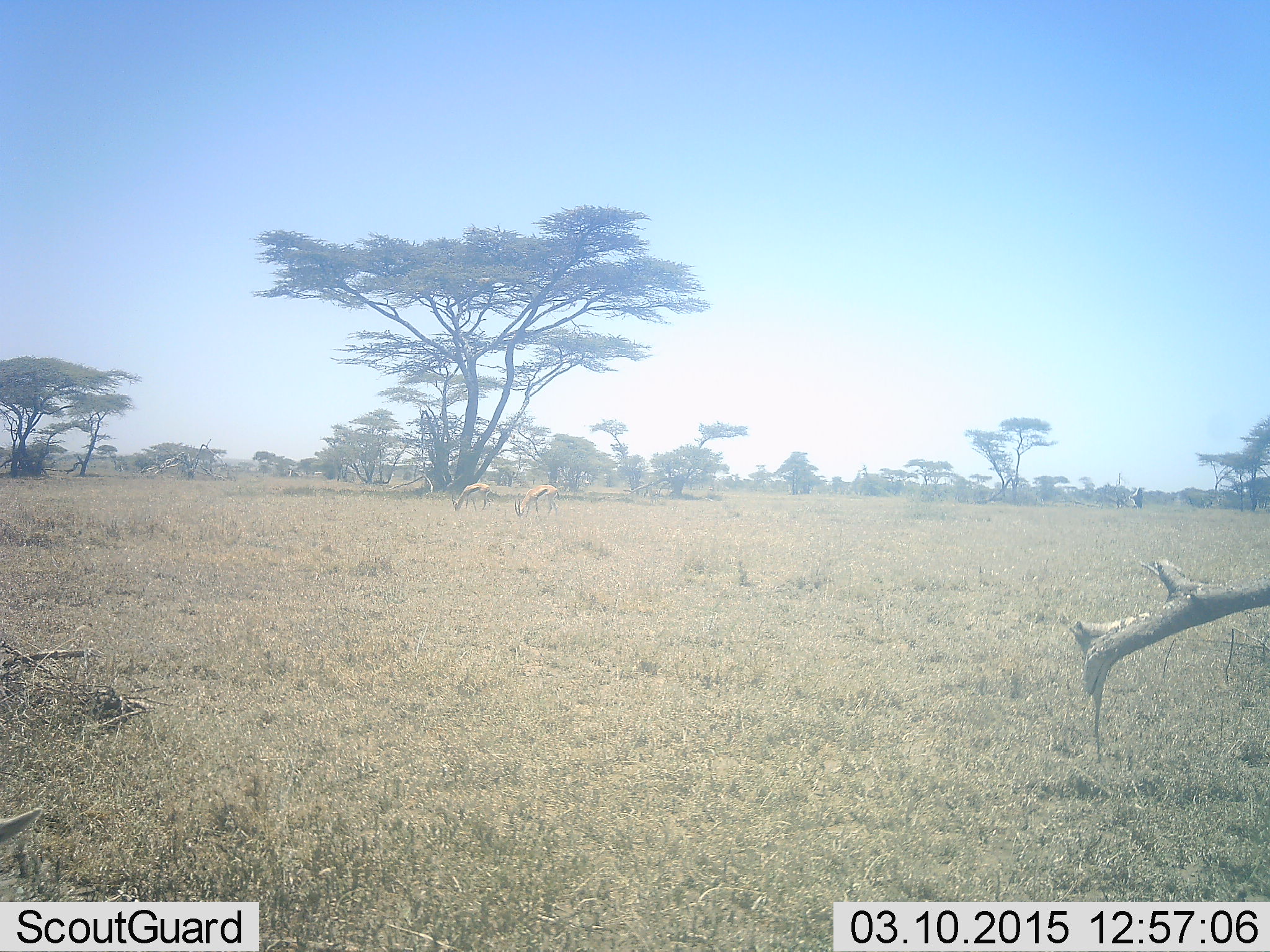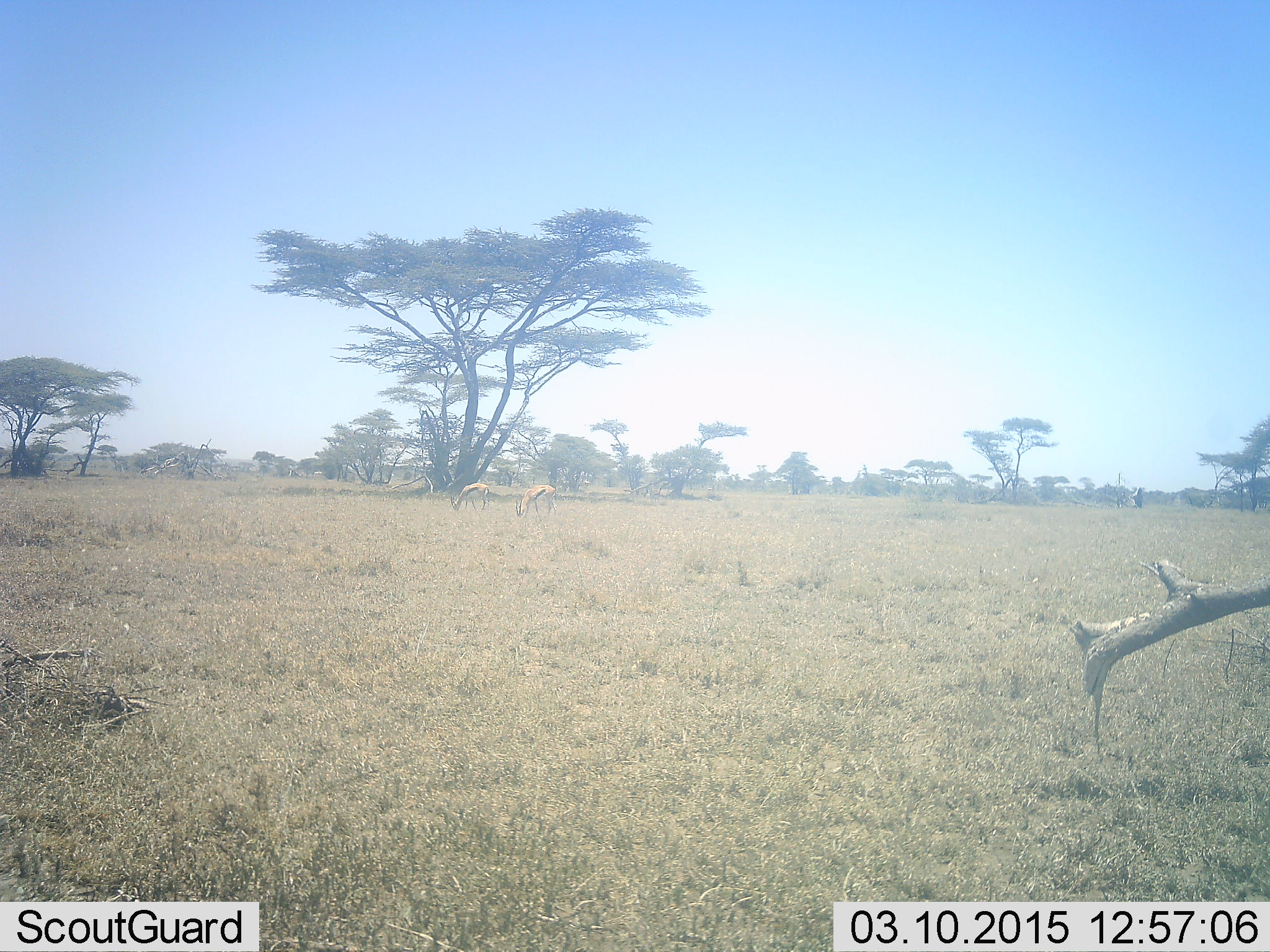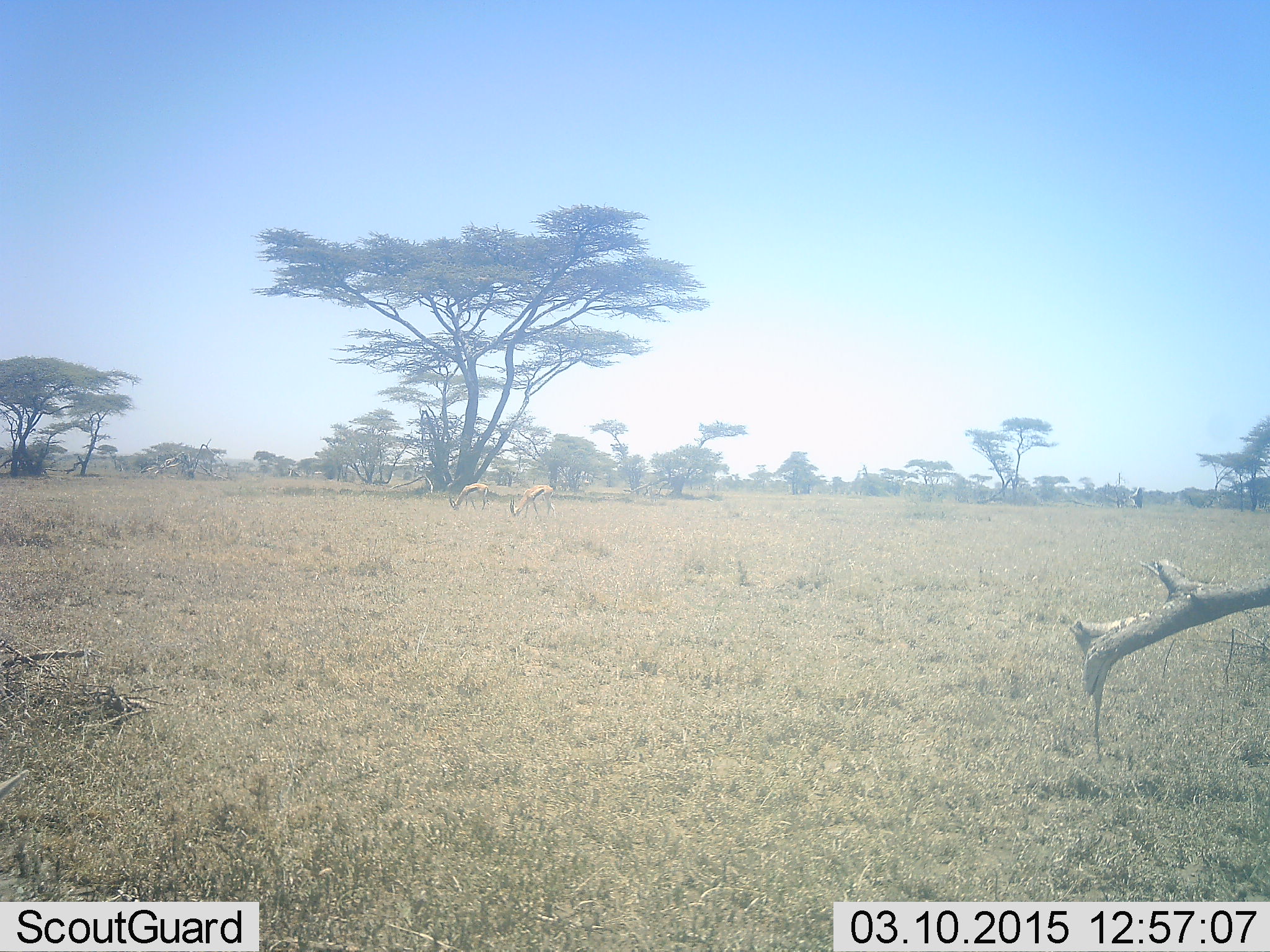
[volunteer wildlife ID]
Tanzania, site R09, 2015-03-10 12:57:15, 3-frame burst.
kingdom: Animalia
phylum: Chordata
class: Mammalia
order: Artiodactyla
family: Bovidae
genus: Eudorcas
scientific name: Eudorcas thomsonii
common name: thomson's gazelle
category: gazellethomsons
Gazellethomsons (thomson's gazelle) (Eudorcas thomsonii), count 2. Behavior (volunteer vote fractions): standing 10%, resting 0%, moving 0%, interacting 0%. Young present (vote fraction): 0%. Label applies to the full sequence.